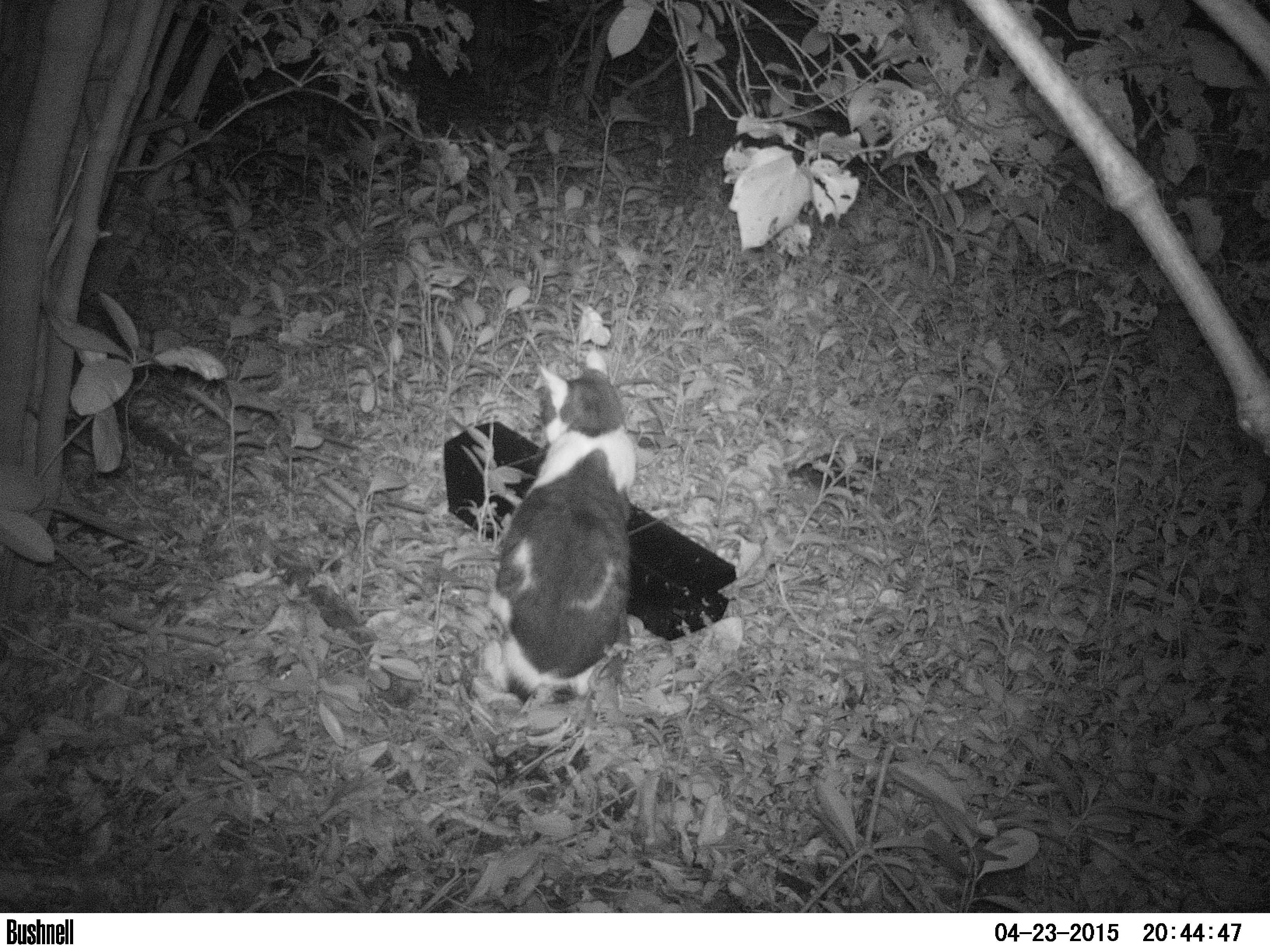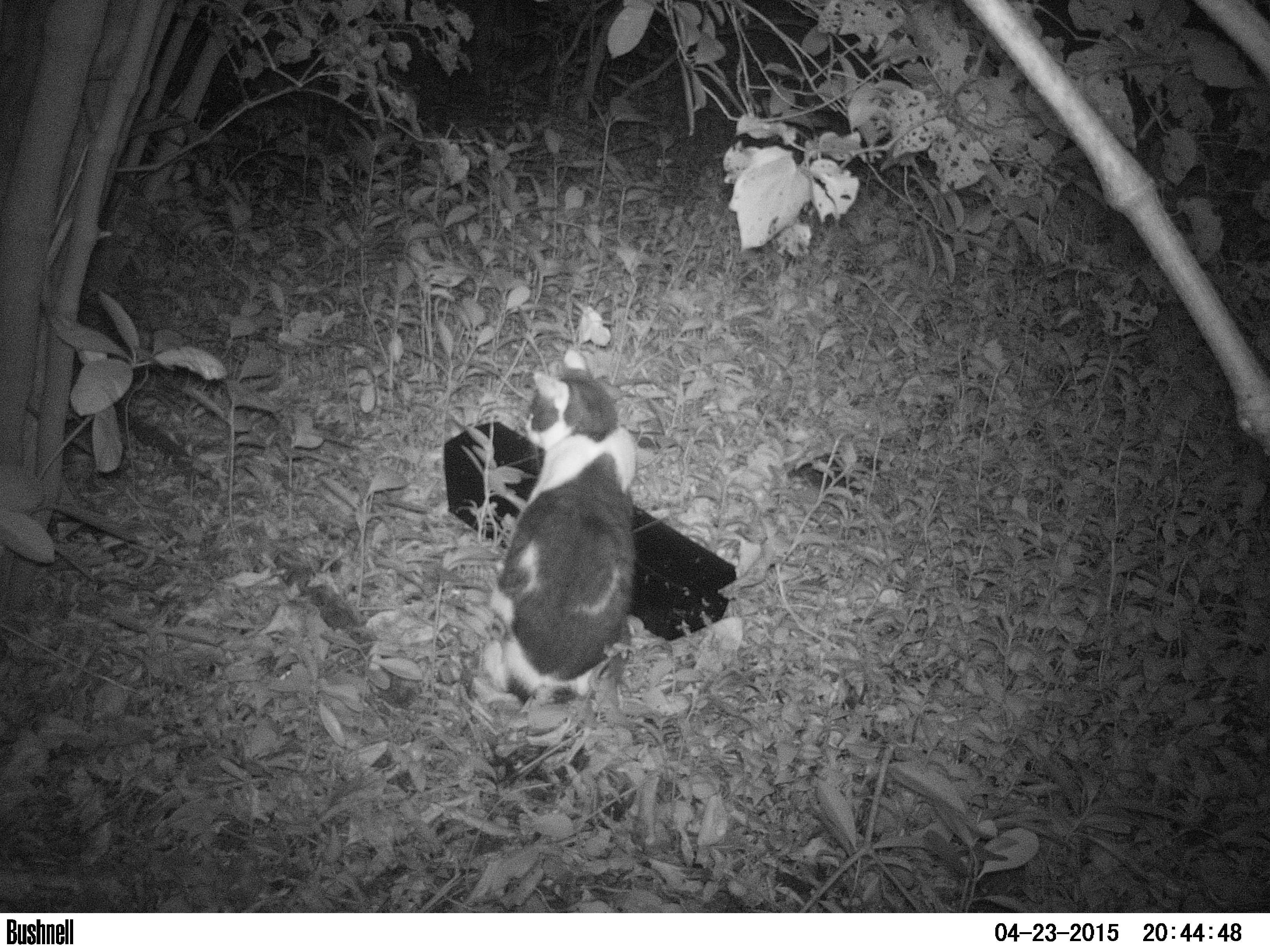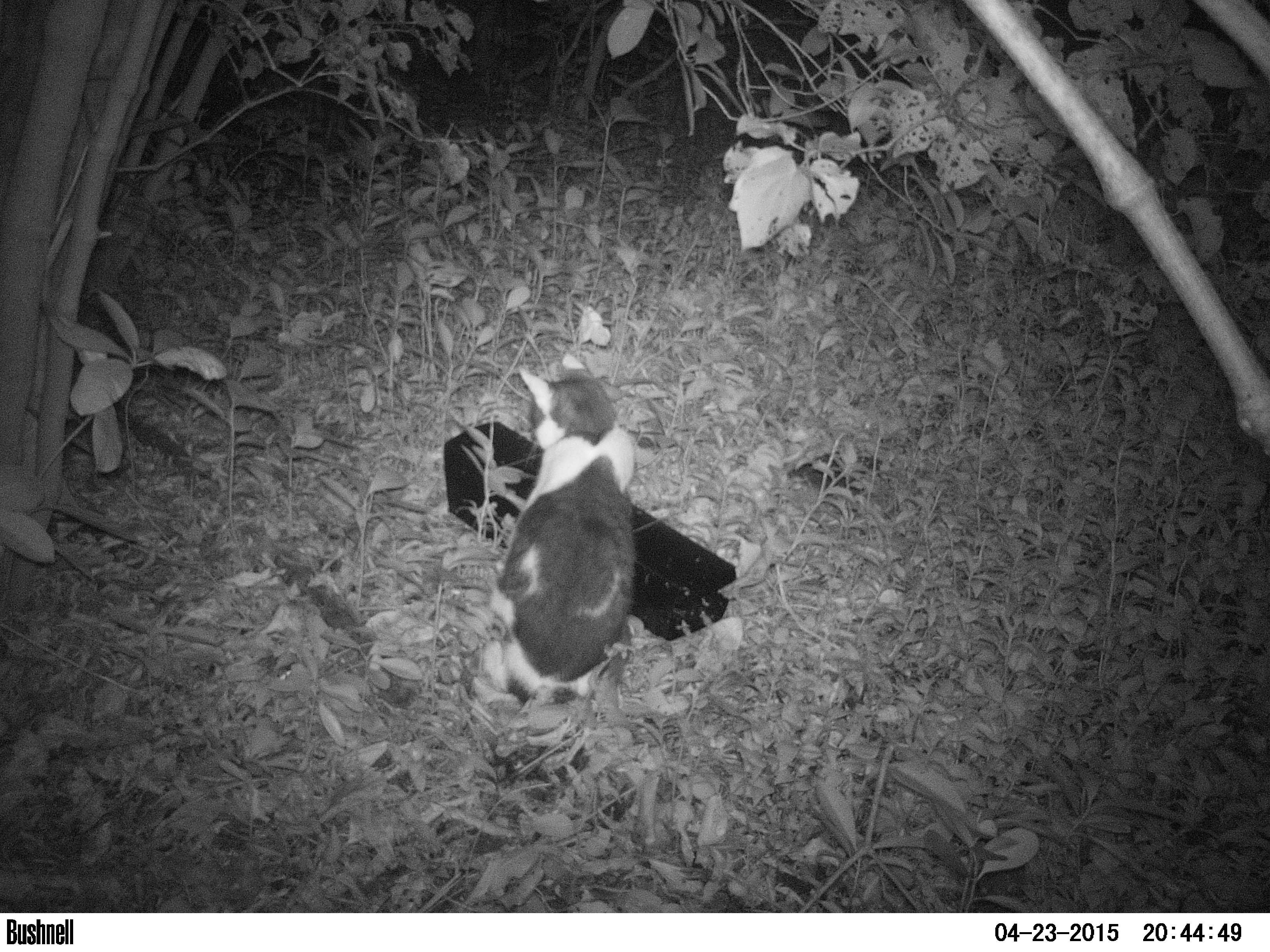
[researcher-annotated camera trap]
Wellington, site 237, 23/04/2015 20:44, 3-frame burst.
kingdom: Animalia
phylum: Chordata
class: Mammalia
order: Carnivora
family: Felidae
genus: Felis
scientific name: Felis catus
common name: cat